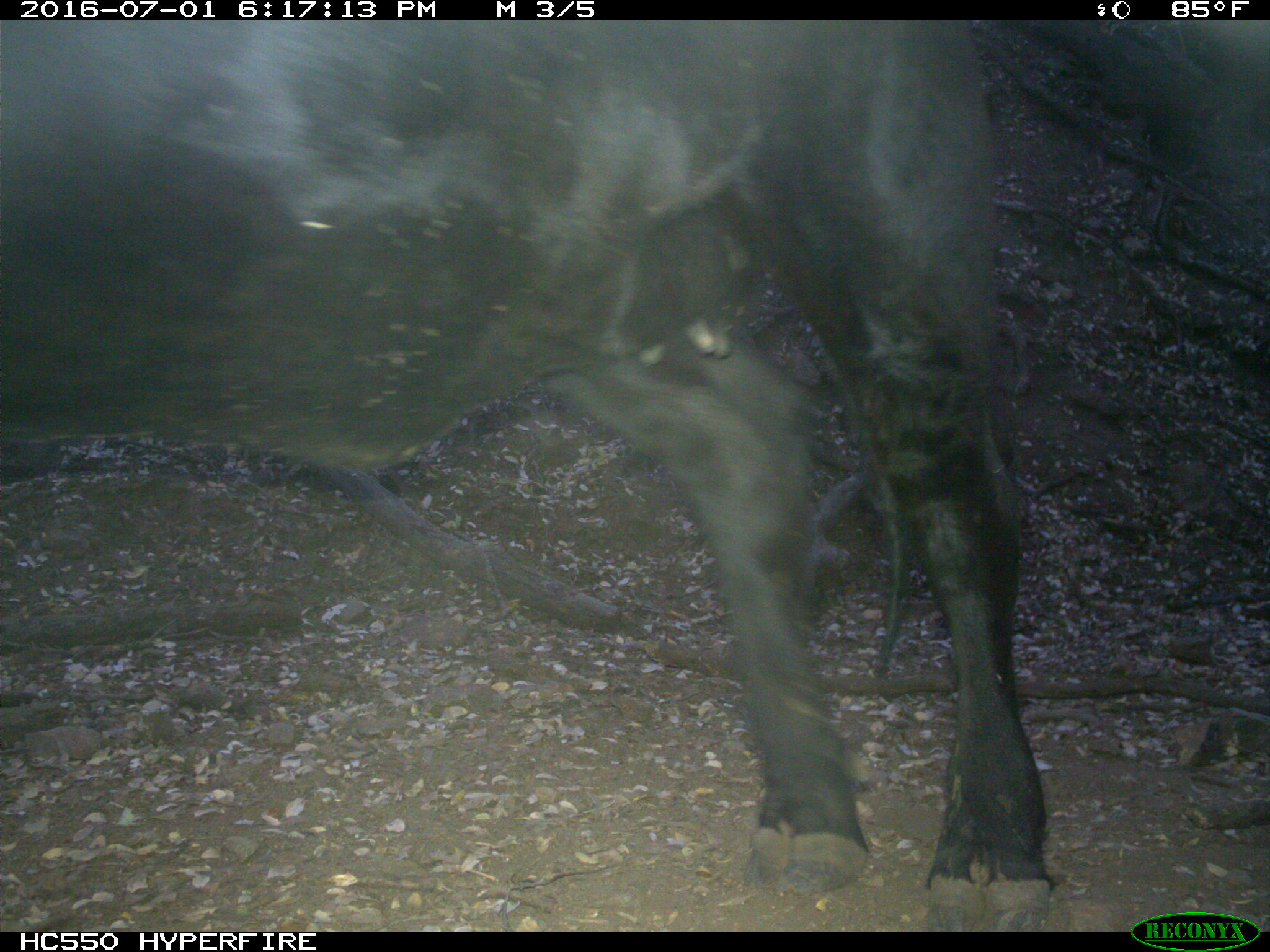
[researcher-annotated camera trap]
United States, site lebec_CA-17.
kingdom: Animalia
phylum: Chordata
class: Mammalia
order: Artiodactyla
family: Bovidae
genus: Bos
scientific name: Bos taurus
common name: domestic cow